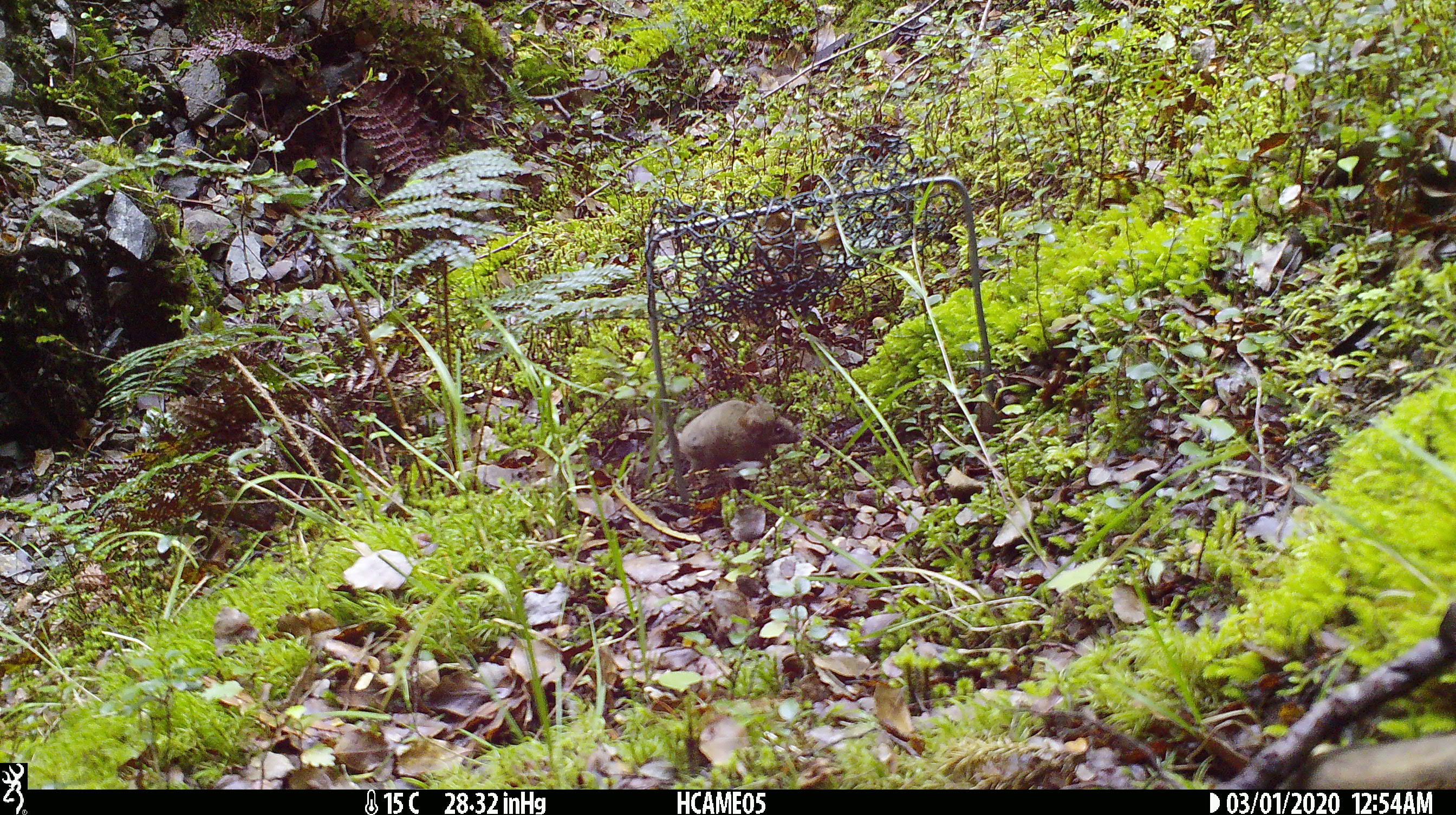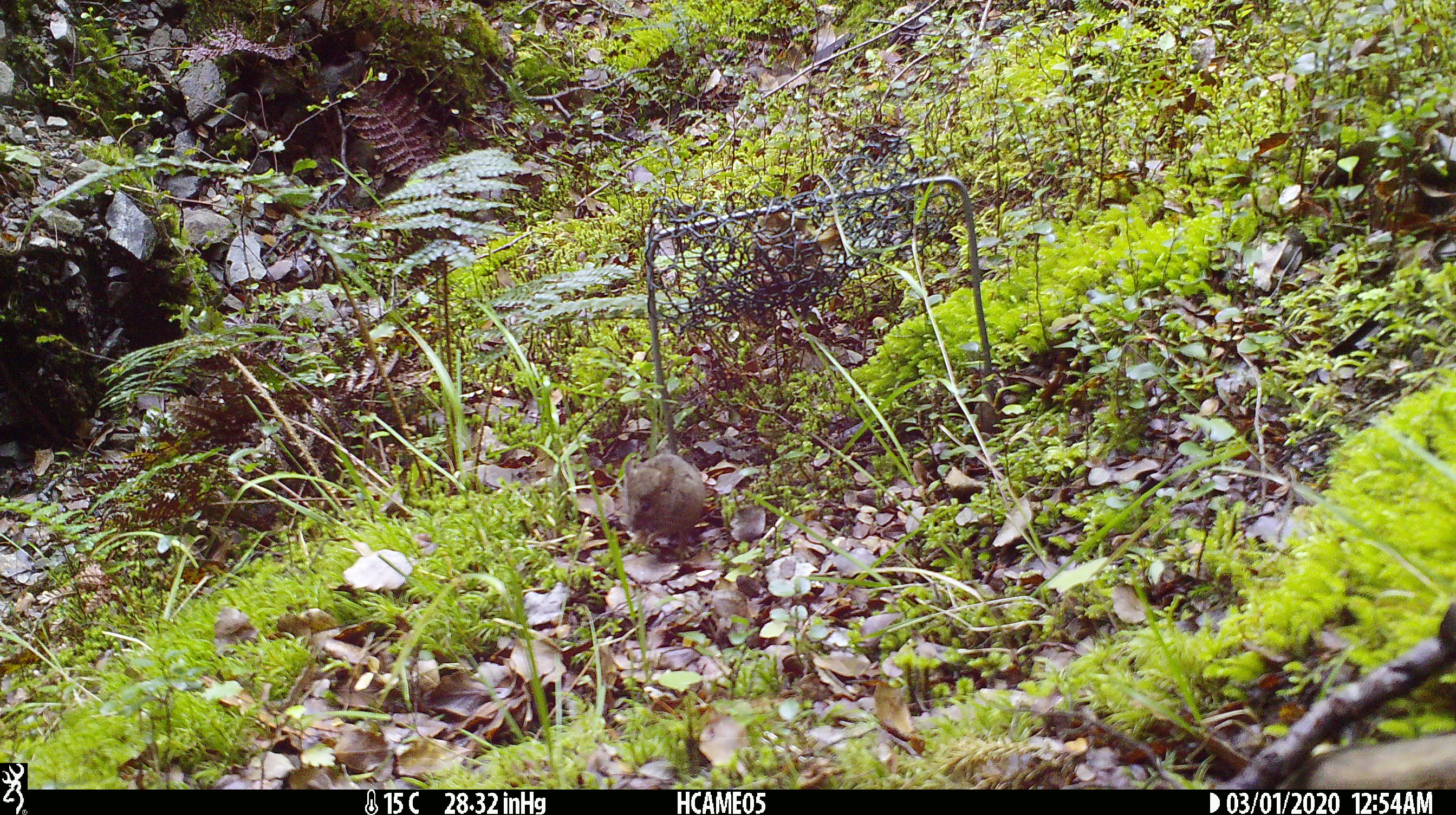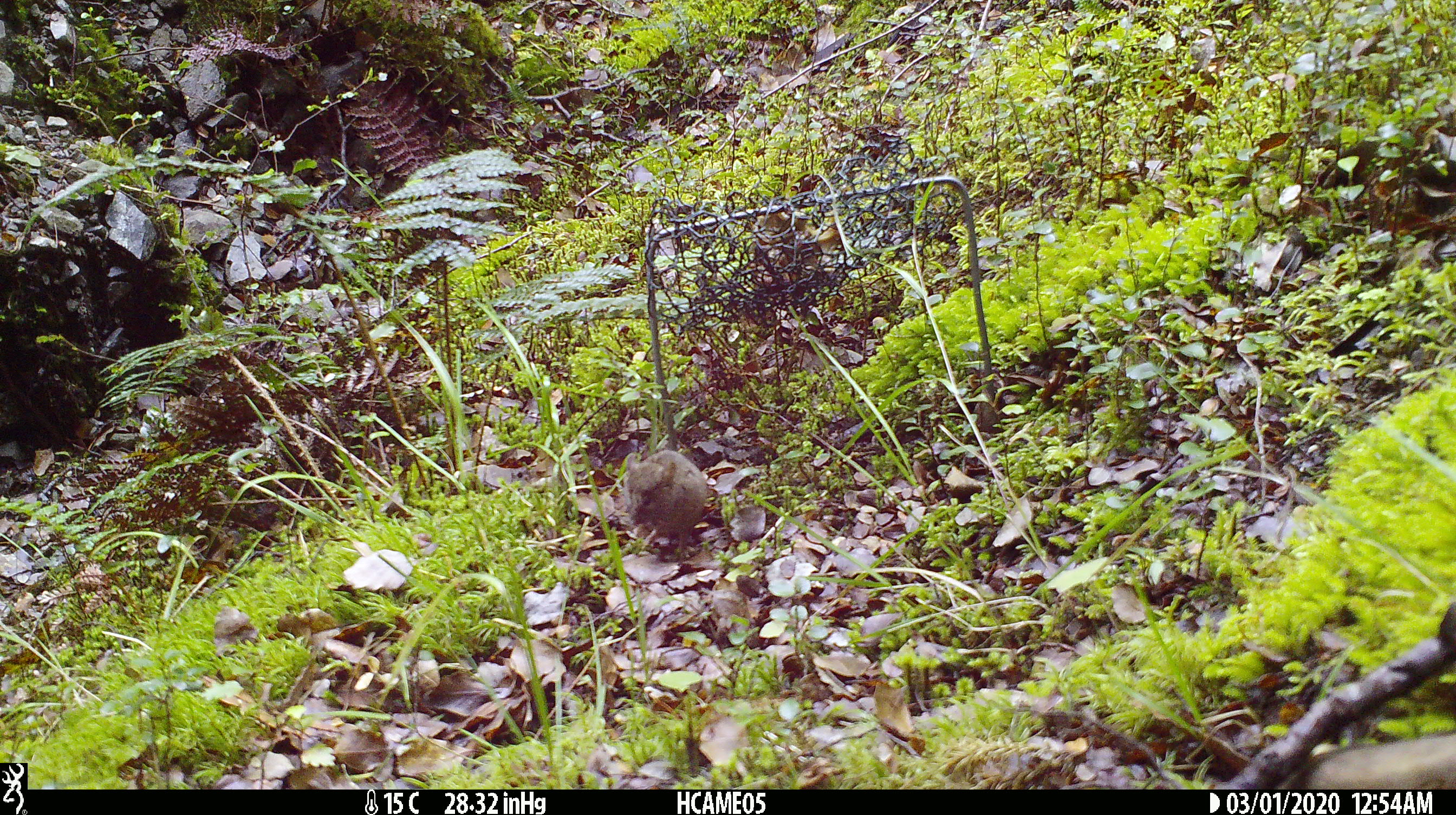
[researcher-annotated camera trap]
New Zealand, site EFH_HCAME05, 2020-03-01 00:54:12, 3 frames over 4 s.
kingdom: Animalia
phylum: Chordata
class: Mammalia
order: Rodentia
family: Muridae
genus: Mus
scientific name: Mus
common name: mouse